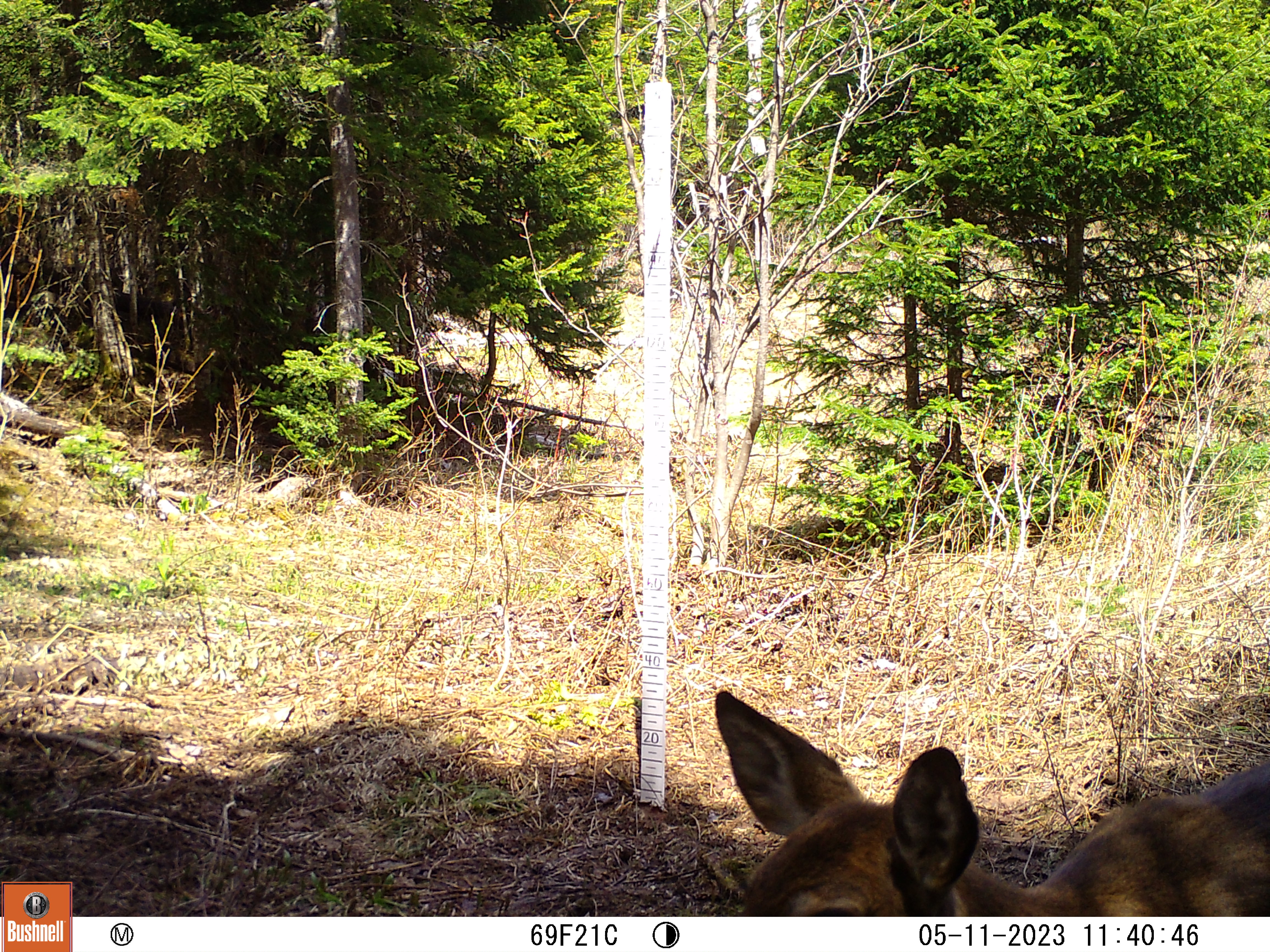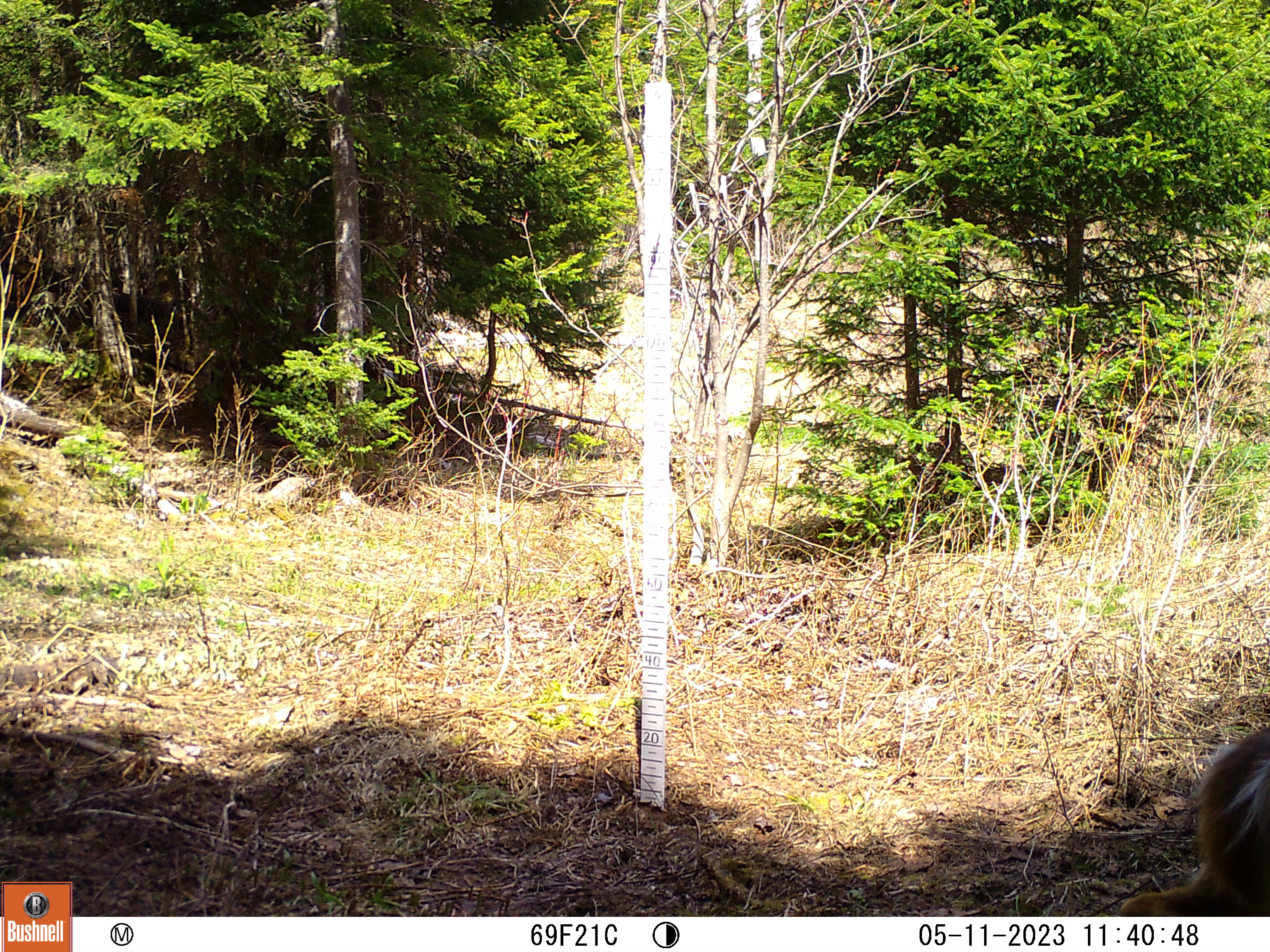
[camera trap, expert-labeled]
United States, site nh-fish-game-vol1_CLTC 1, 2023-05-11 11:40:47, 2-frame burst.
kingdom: Animalia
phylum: Chordata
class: Mammalia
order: Artiodactyla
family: Cervidae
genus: Odocoileus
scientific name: Odocoileus virginianus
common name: white-tailed deer